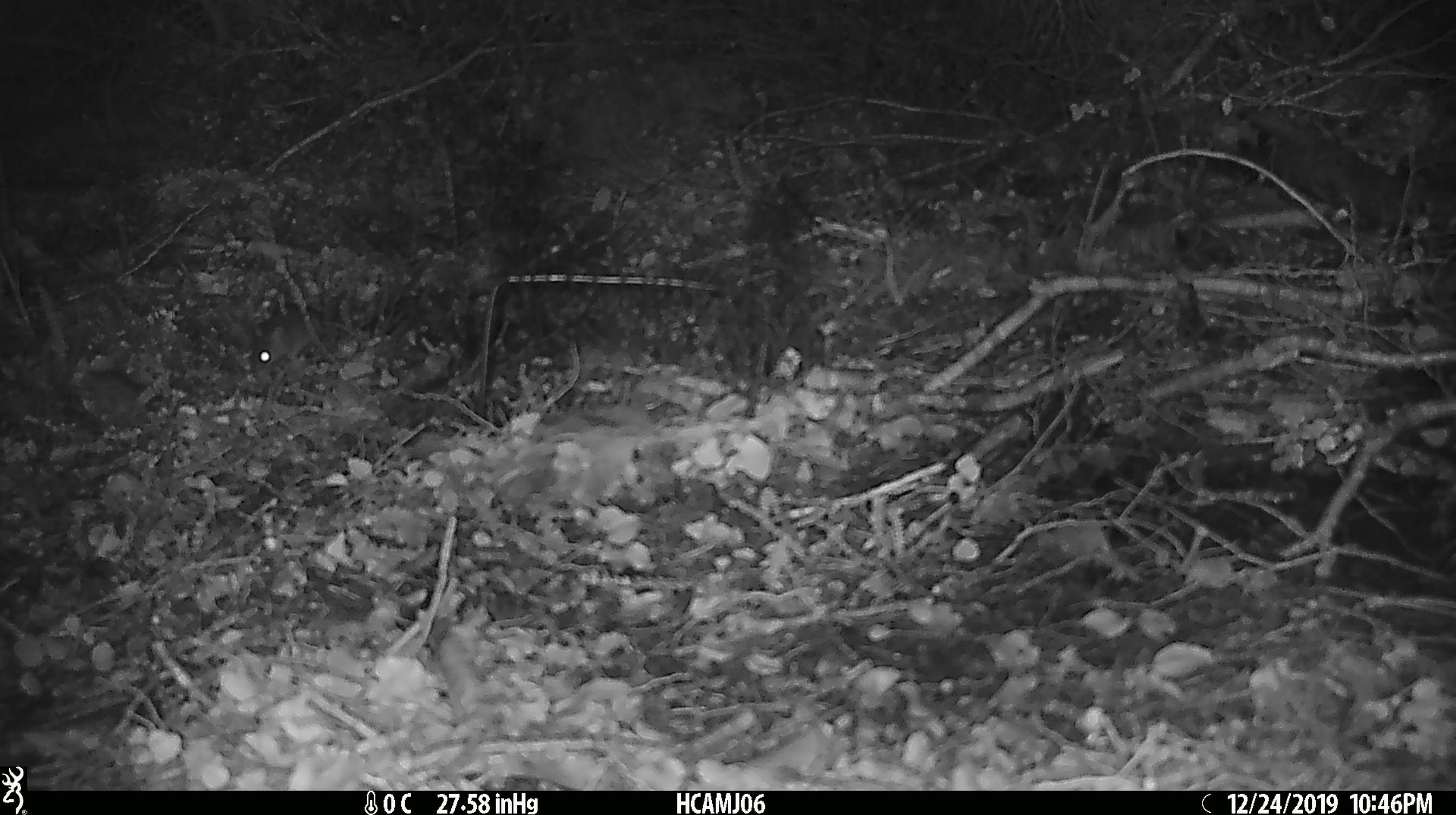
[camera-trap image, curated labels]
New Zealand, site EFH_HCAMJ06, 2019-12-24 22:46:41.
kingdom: Animalia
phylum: Chordata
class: Mammalia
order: Rodentia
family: Muridae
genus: Mus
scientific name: Mus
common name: mouse